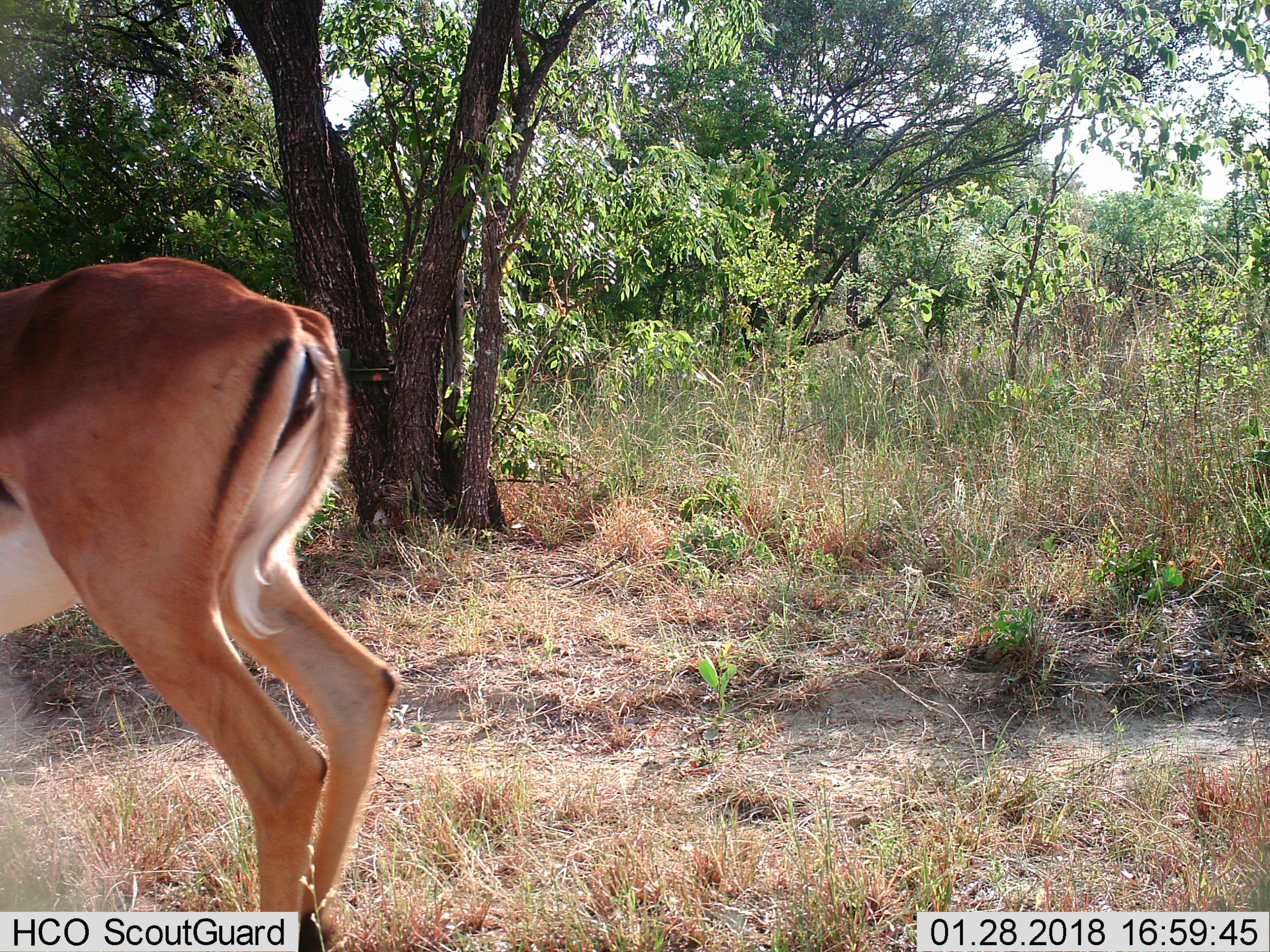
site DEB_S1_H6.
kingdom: Animalia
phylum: Chordata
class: Mammalia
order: Artiodactyla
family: Bovidae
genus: Aepyceros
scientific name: Aepyceros melampus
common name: impala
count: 1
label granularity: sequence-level